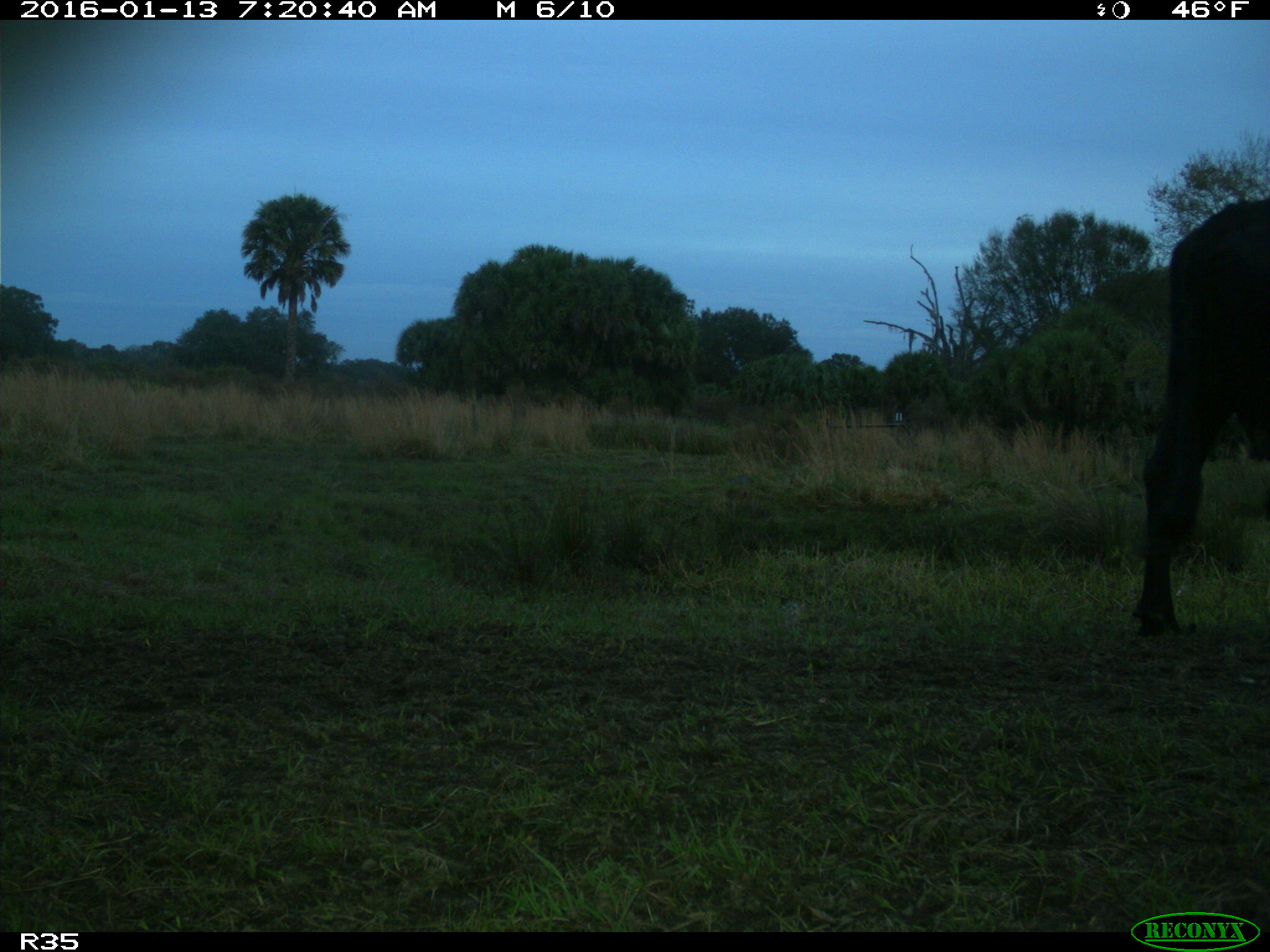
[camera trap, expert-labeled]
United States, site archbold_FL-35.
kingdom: Animalia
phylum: Chordata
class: Mammalia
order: Artiodactyla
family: Bovidae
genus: Bos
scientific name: Bos taurus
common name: domestic cow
Bos taurus (domestic cow).